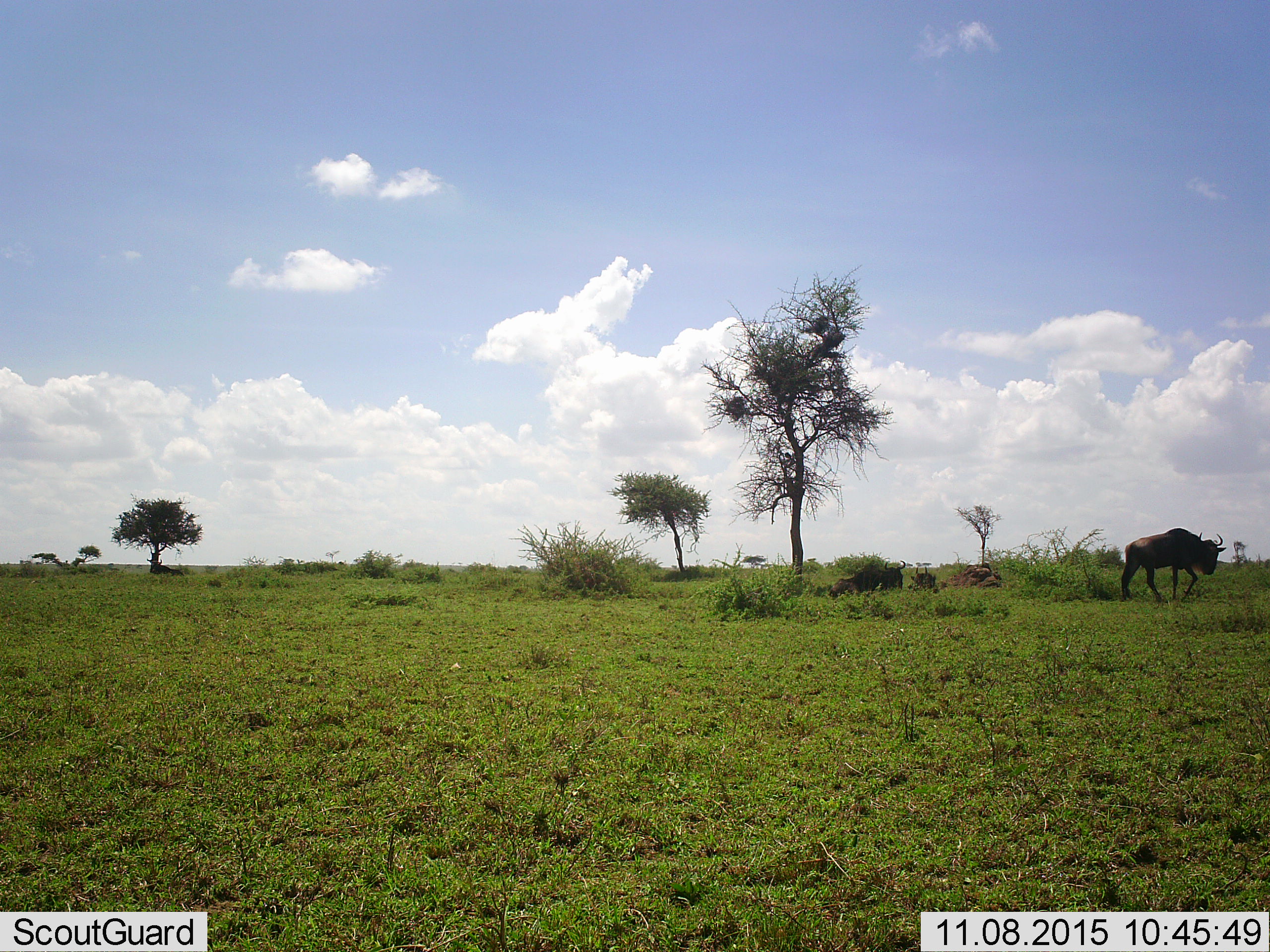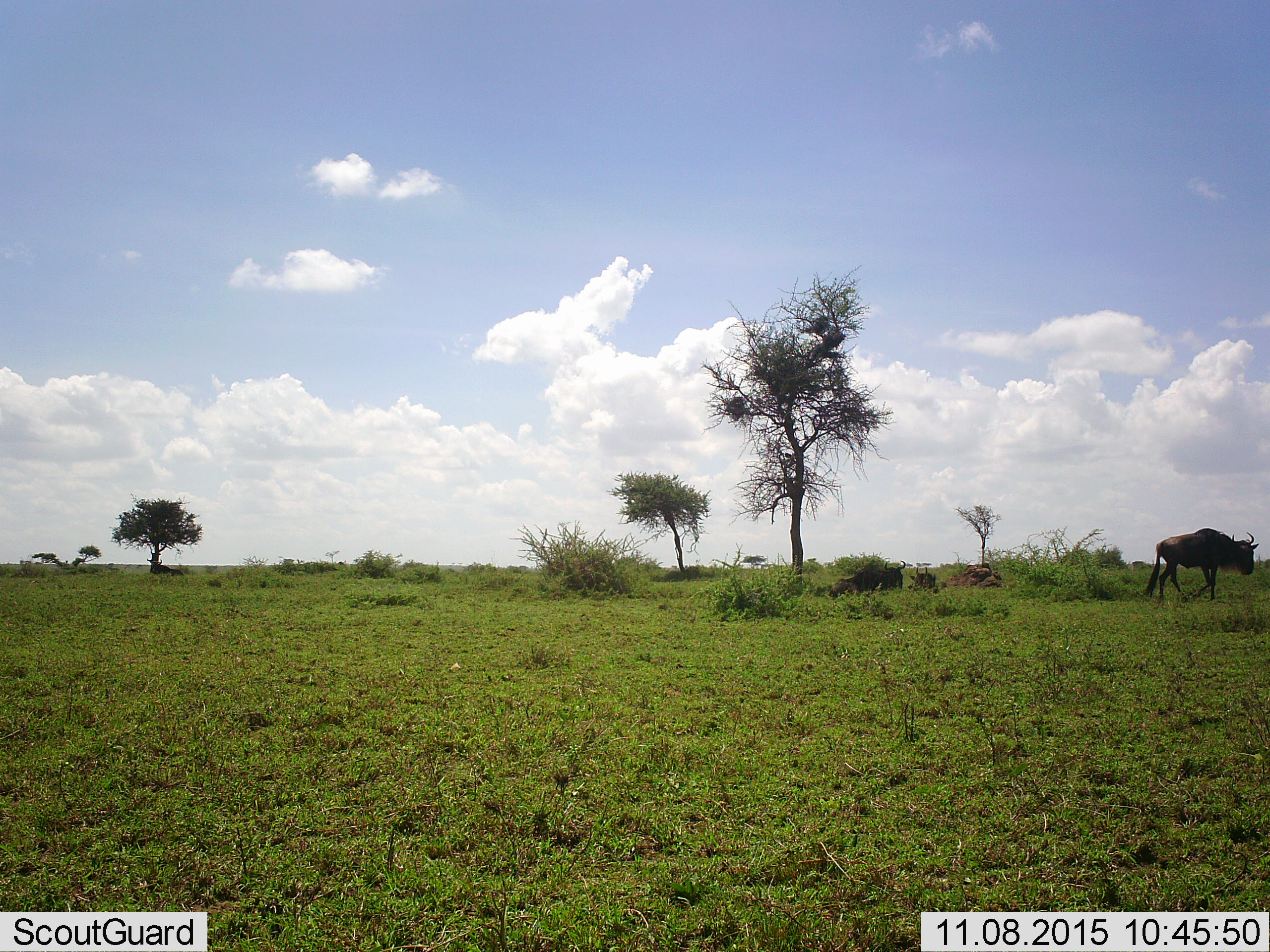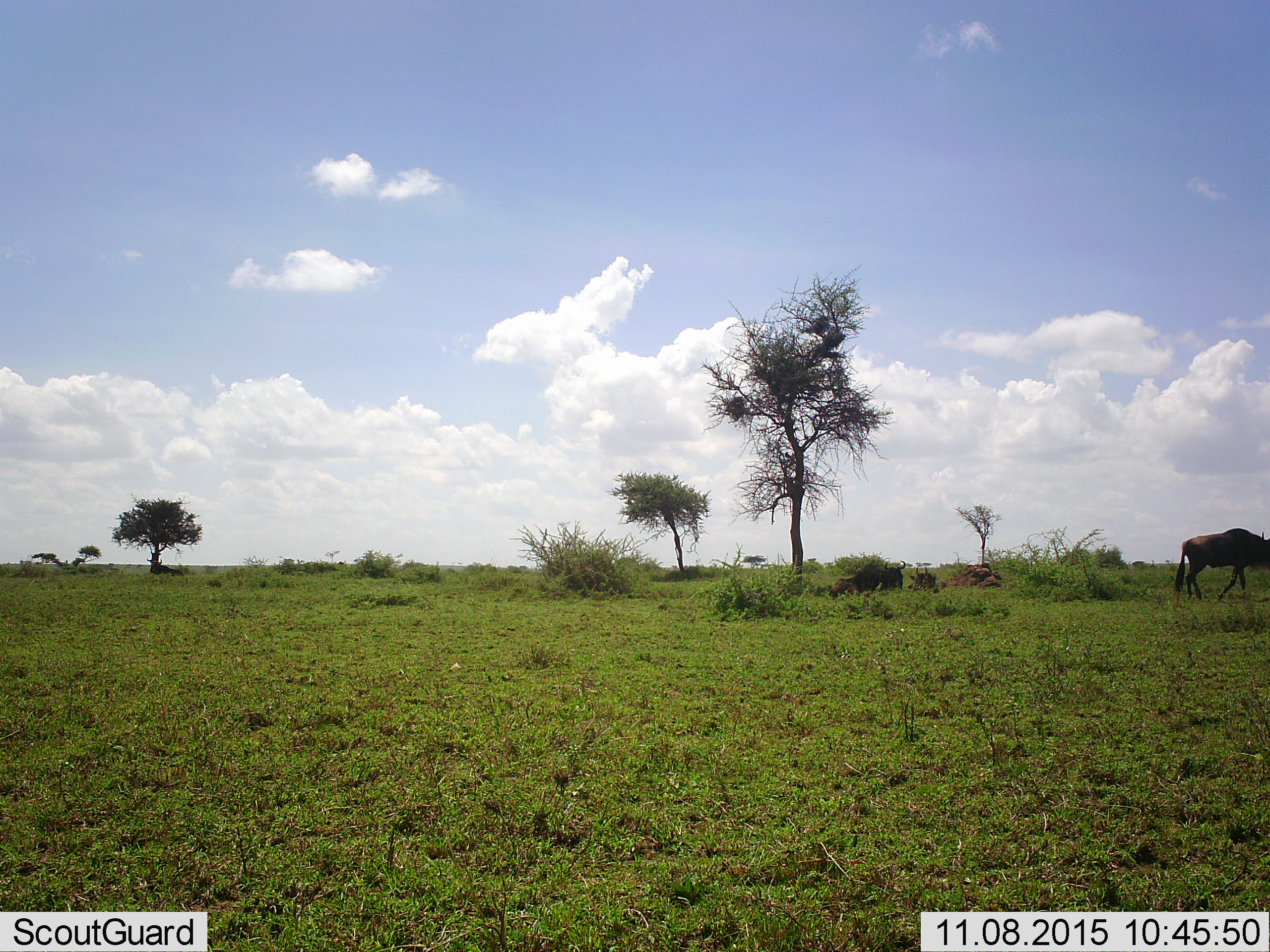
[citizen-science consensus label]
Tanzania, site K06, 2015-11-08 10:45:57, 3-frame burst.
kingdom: Animalia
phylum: Chordata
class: Mammalia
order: Artiodactyla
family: Bovidae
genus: Connochaetes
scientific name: Connochaetes taurinus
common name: blue wildebeest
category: wildebeest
Wildebeest (blue wildebeest) (Connochaetes taurinus), count 4. Behavior (volunteer vote fractions): standing 14%, resting 86%, moving 100%, interacting 0%. Young present (vote fraction): 14%. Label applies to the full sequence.